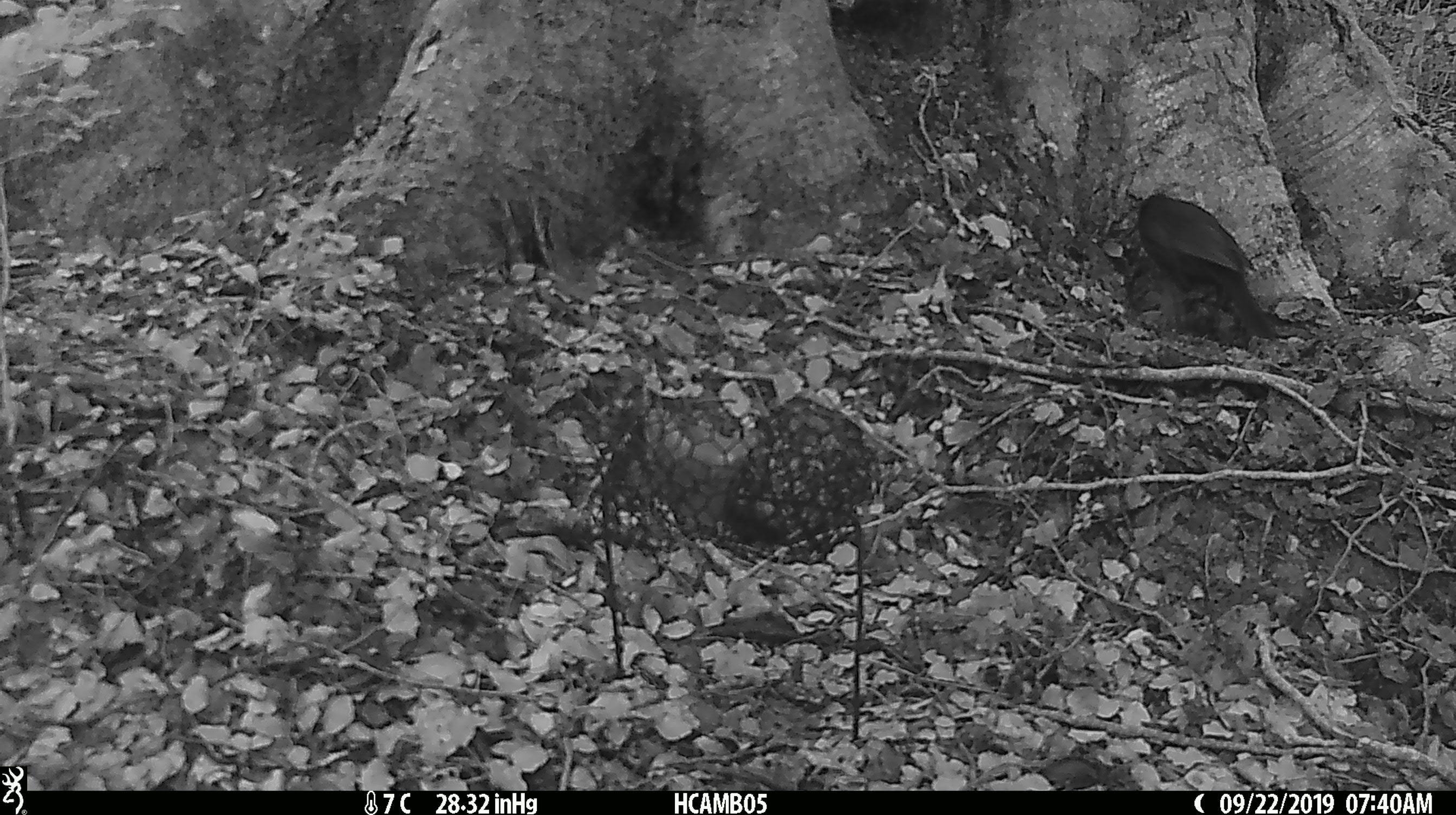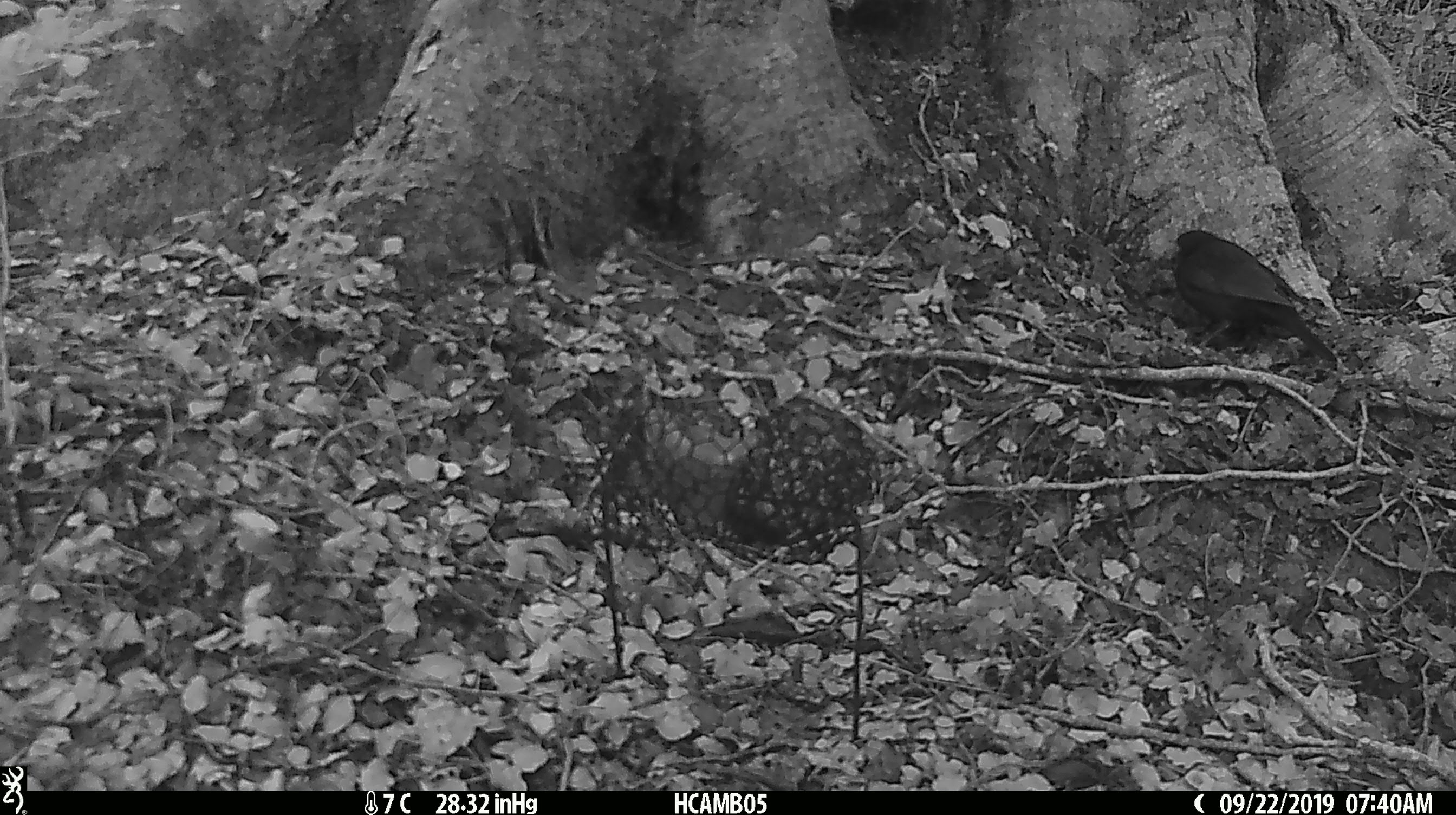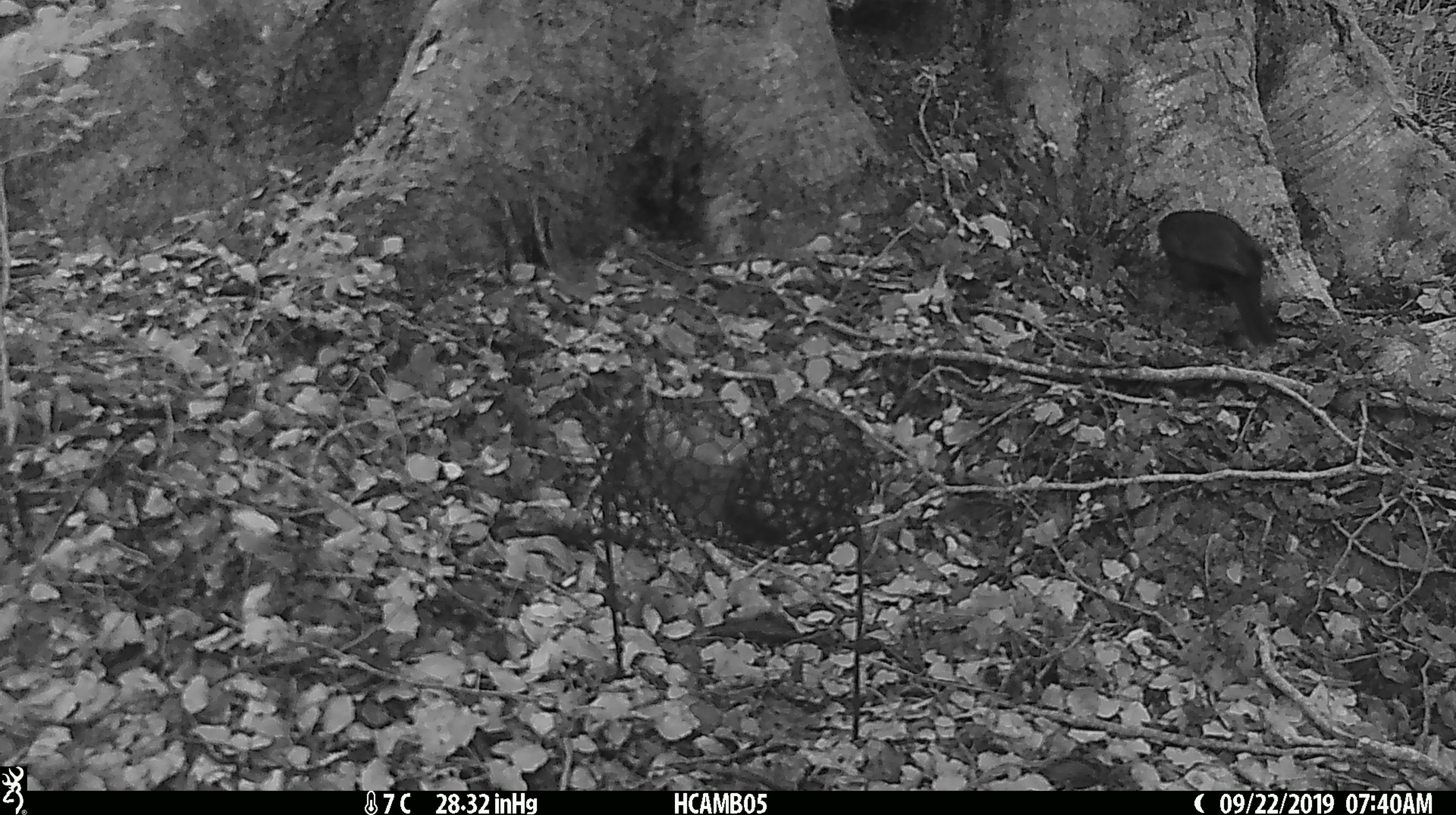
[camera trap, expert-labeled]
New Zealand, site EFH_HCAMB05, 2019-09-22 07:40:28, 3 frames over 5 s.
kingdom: Animalia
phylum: Chordata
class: Aves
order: Passeriformes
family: Turdidae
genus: Turdus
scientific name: Turdus merula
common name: eurasian blackbird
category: blackbird